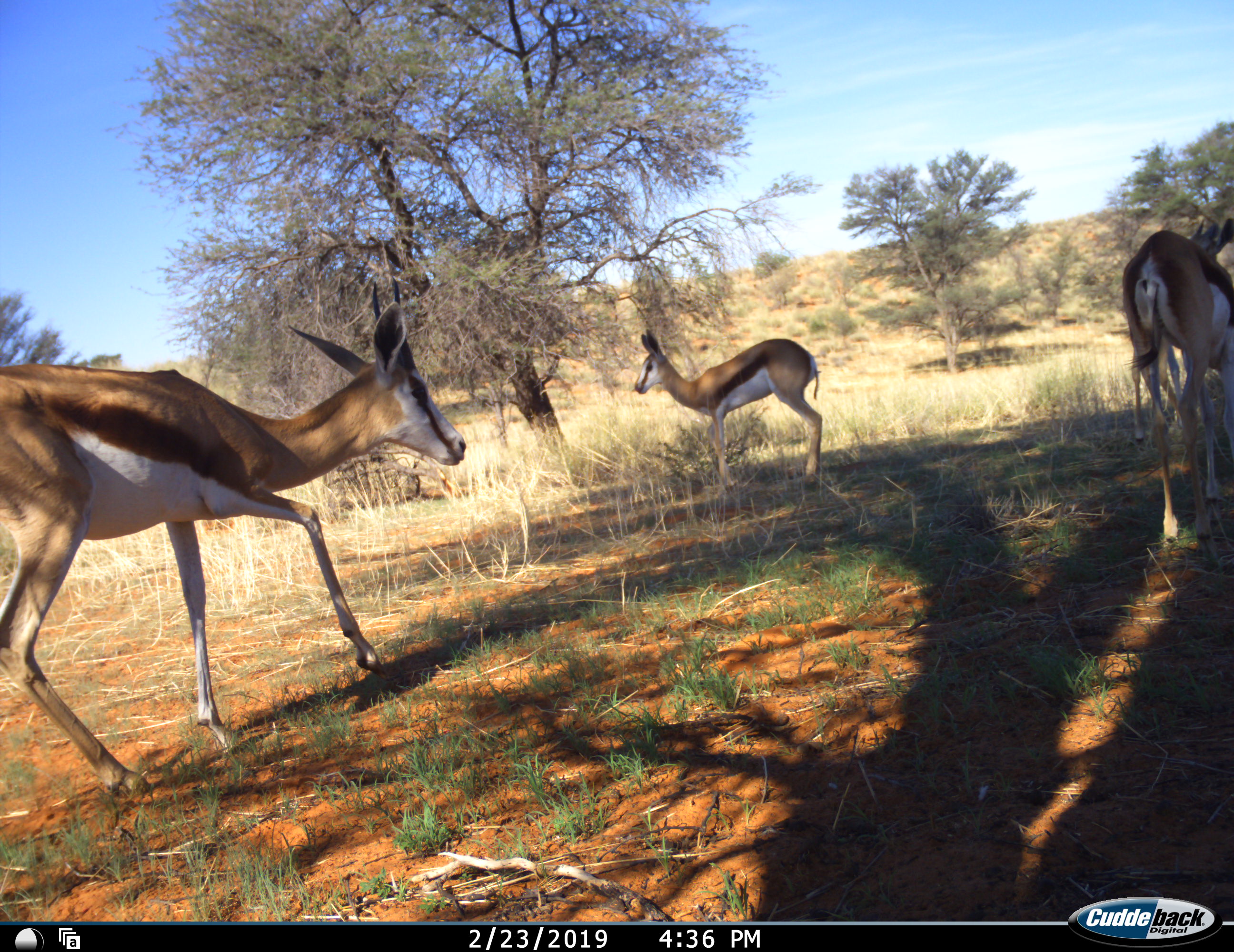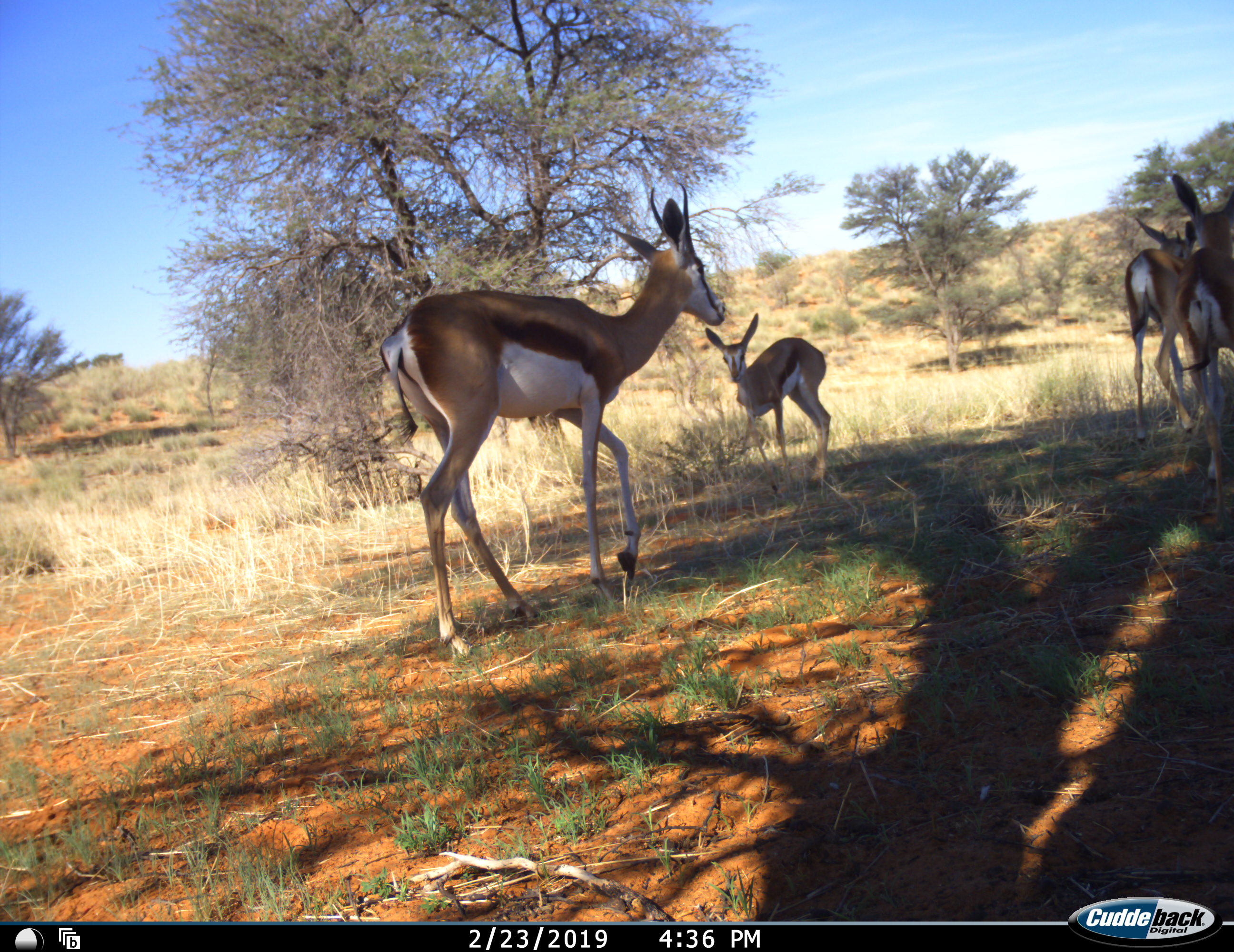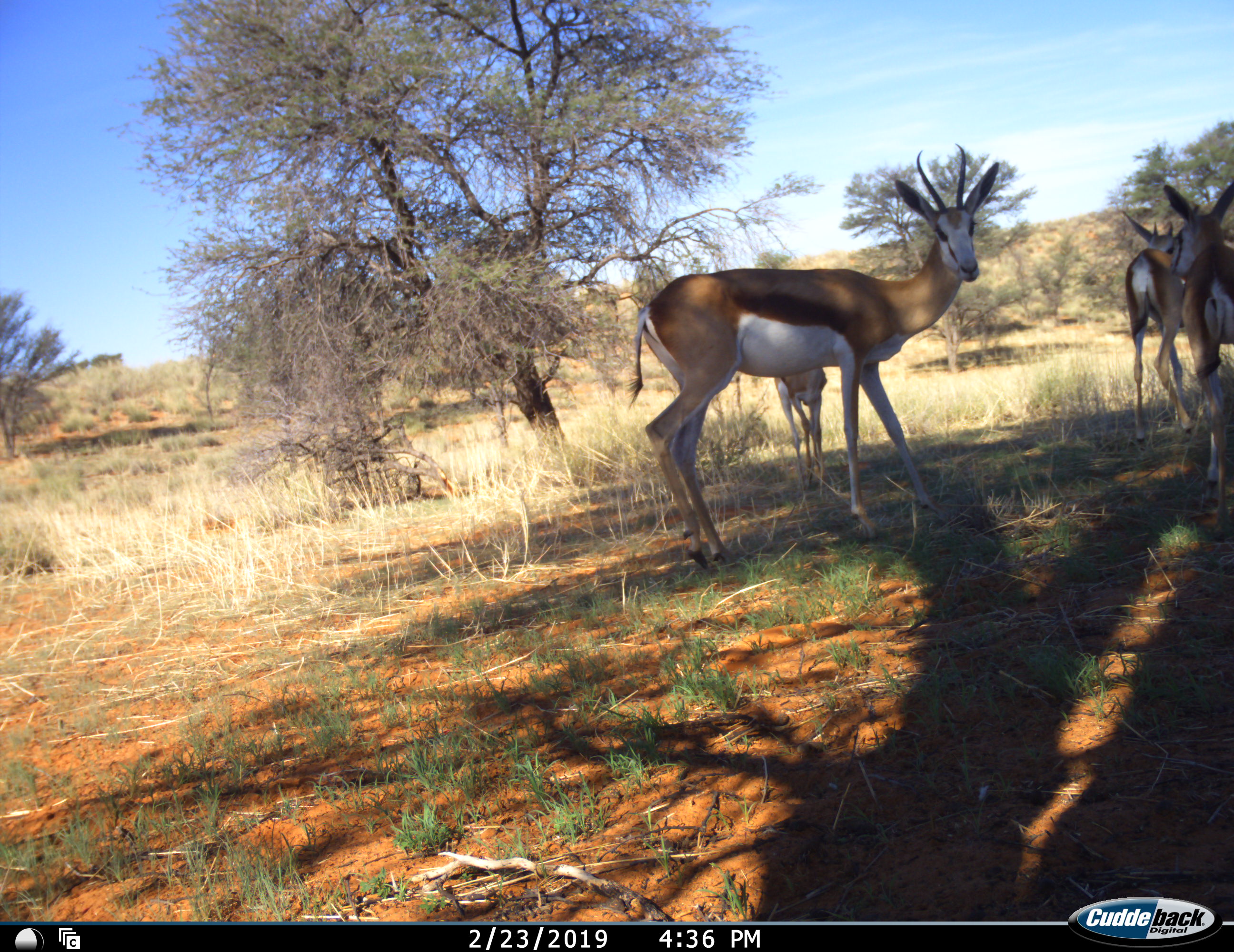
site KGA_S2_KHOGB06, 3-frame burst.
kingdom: Animalia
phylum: Chordata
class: Mammalia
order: Artiodactyla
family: Bovidae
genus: Antidorcas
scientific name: Antidorcas marsupialis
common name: springbok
Springbok (Antidorcas marsupialis), count 4. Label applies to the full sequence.